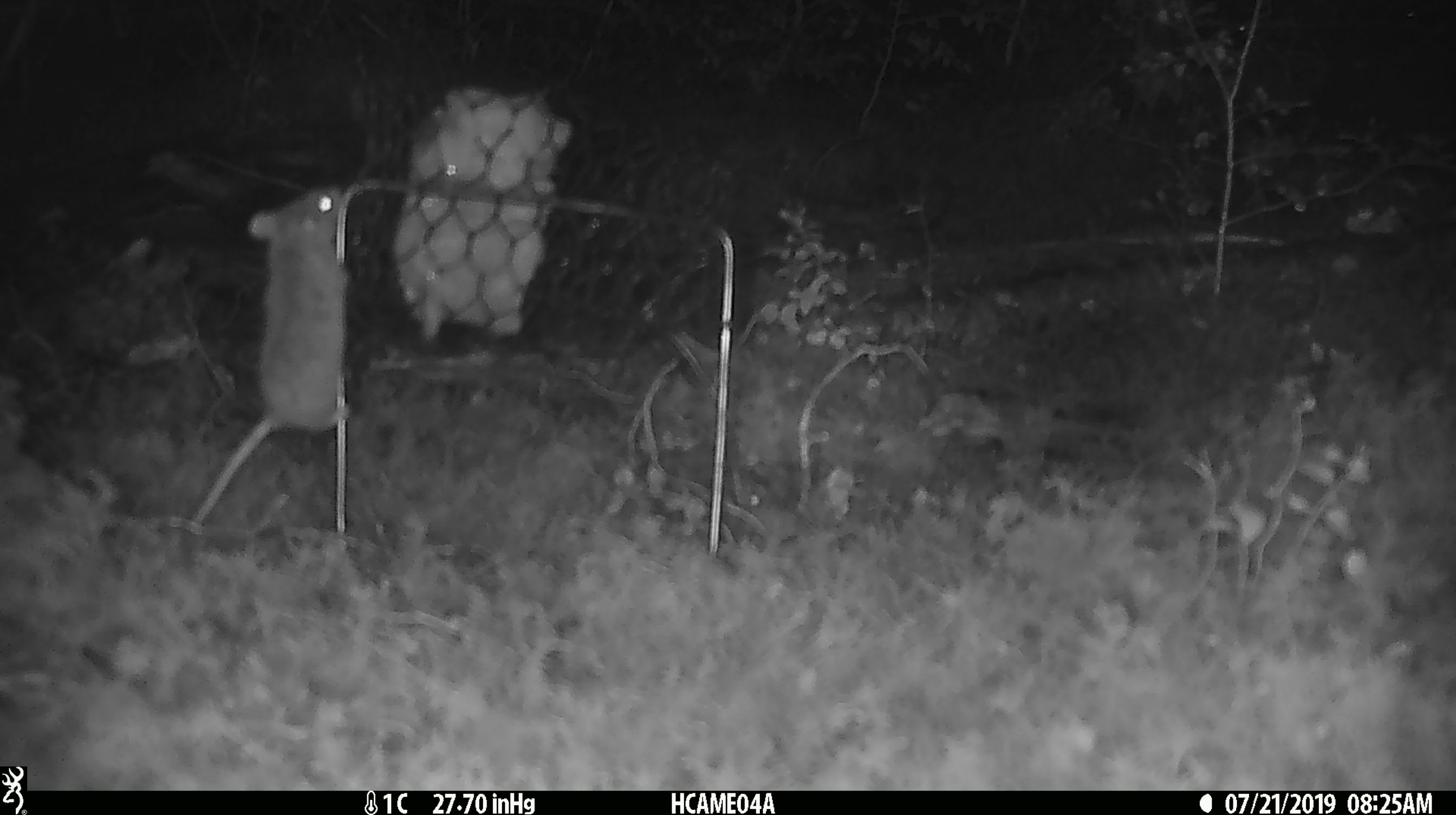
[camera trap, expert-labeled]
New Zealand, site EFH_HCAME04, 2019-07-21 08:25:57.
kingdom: Animalia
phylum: Chordata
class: Mammalia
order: Rodentia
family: Muridae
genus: Mus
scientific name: Mus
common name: mouse